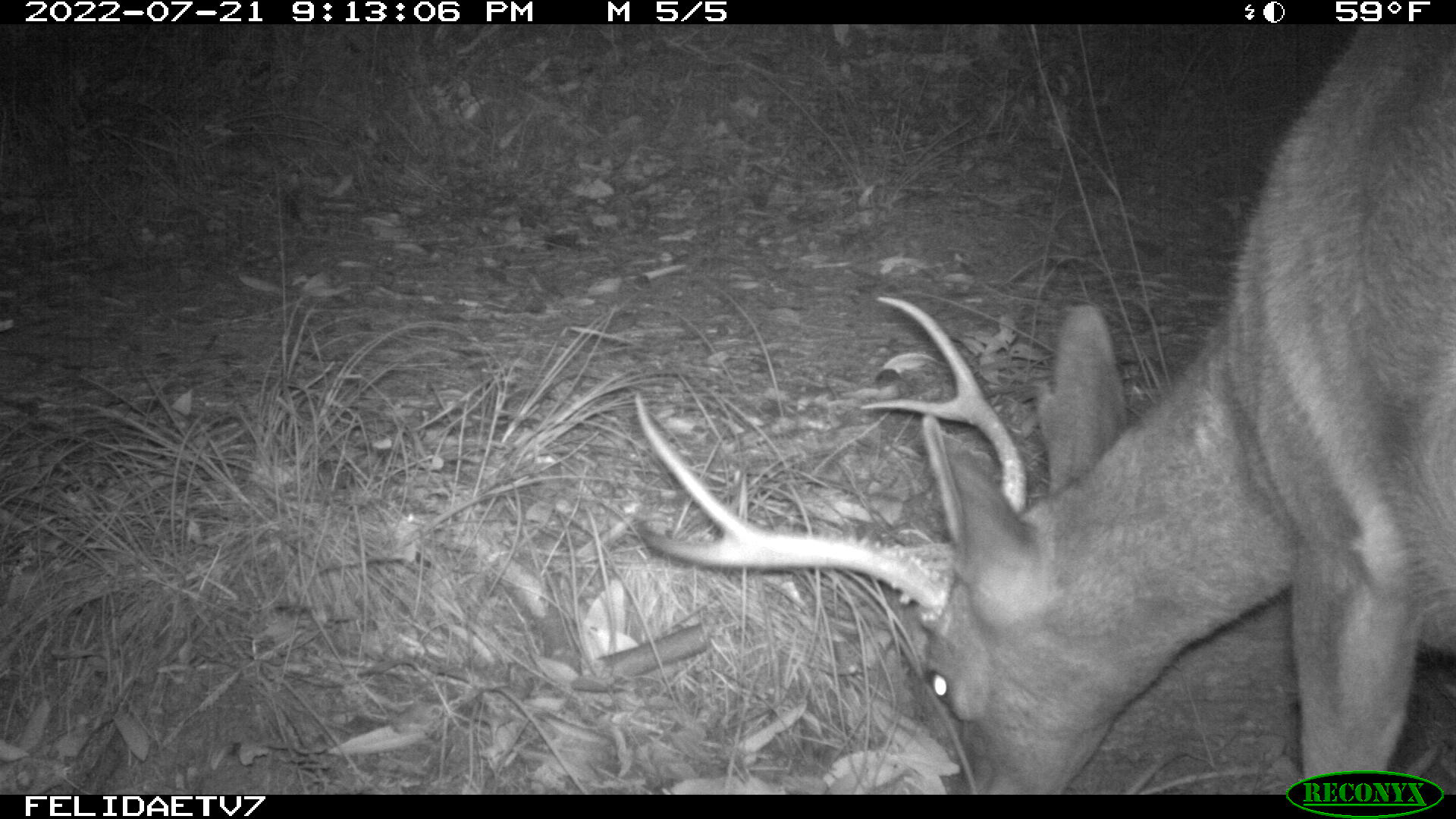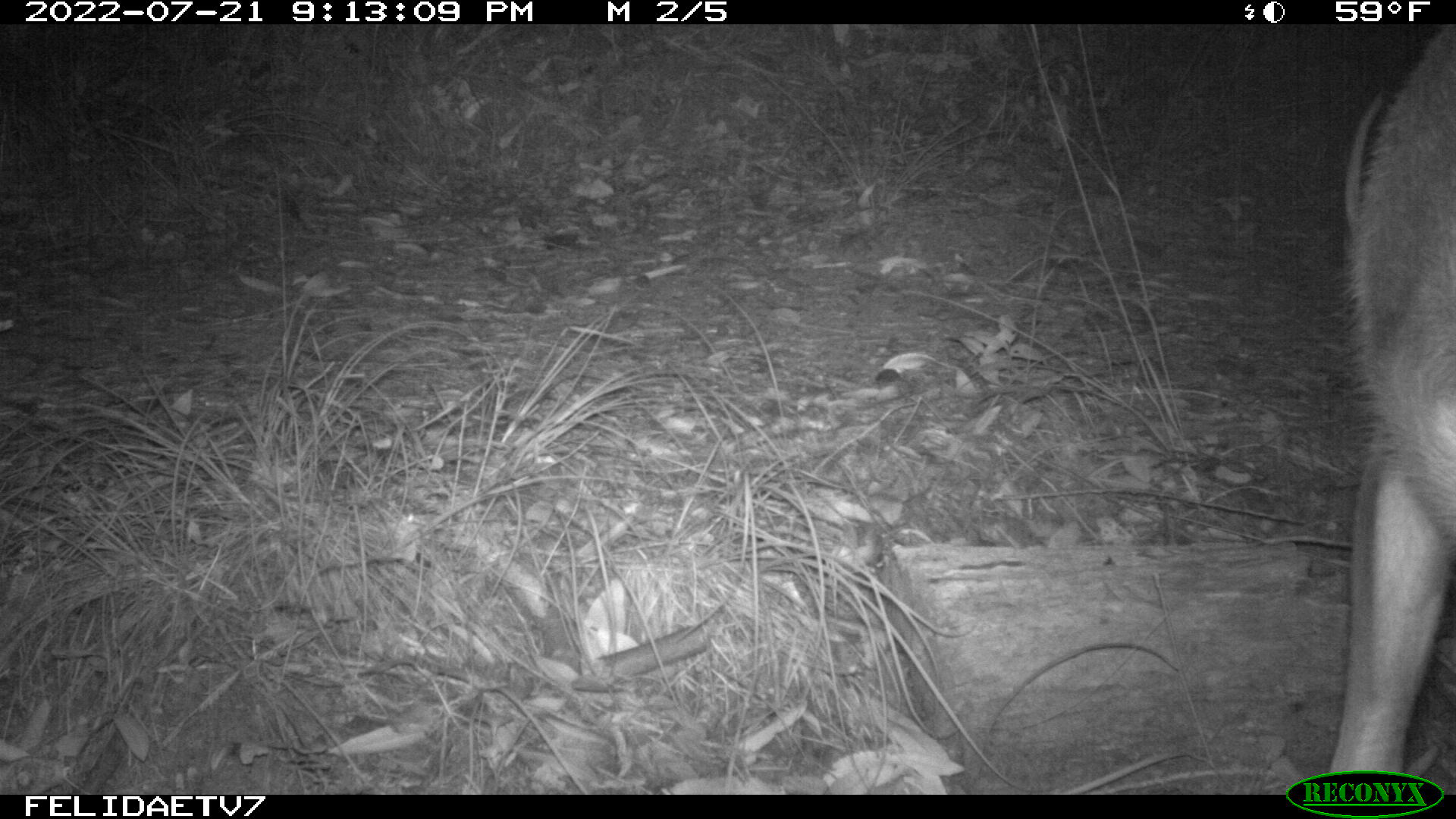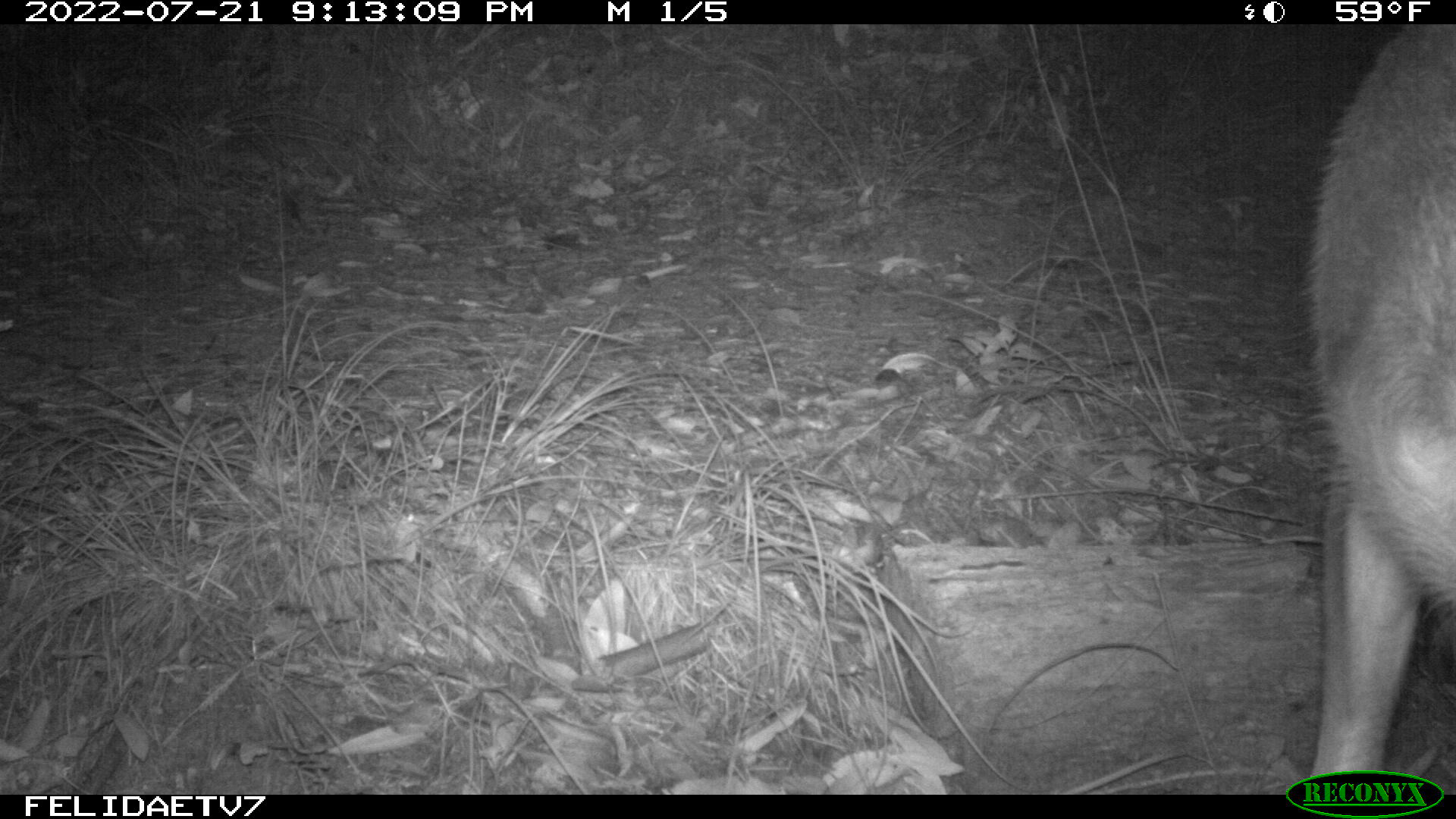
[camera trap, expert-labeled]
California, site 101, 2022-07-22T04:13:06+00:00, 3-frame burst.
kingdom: Animalia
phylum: Chordata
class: Mammalia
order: Artiodactyla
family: Cervidae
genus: Odocoileus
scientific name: Odocoileus hemionus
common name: mule deer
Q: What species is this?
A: Mule deer (Odocoileus hemionus).